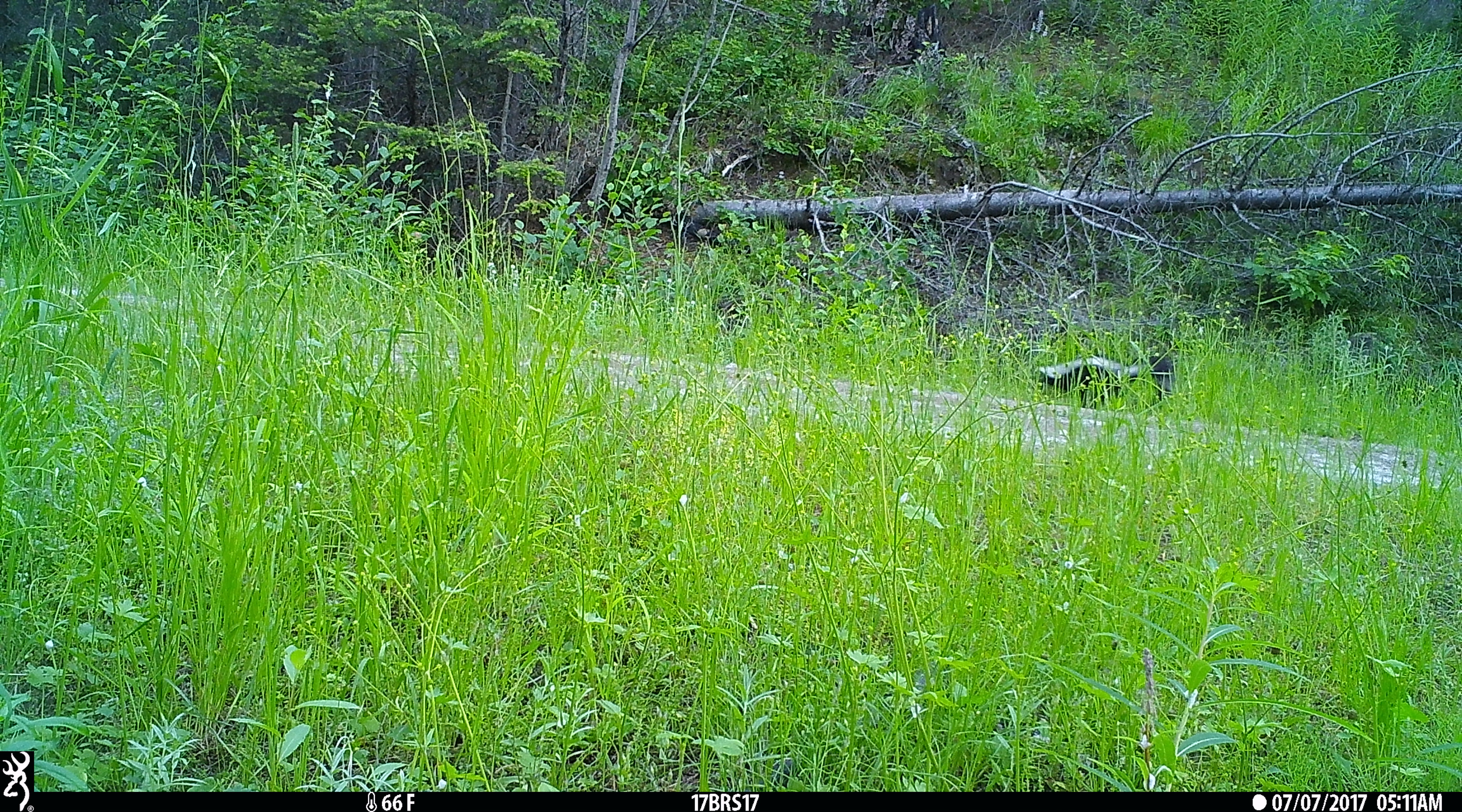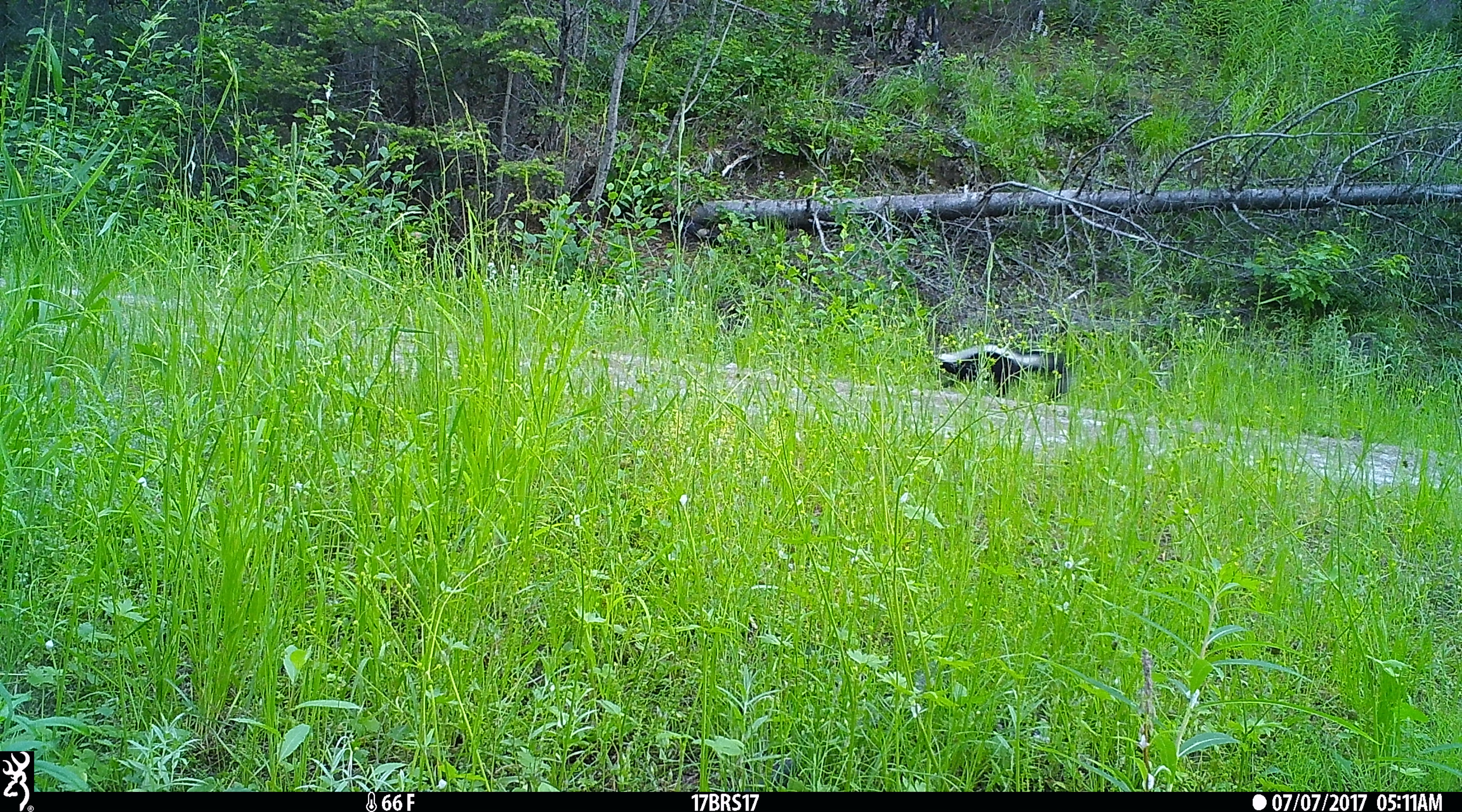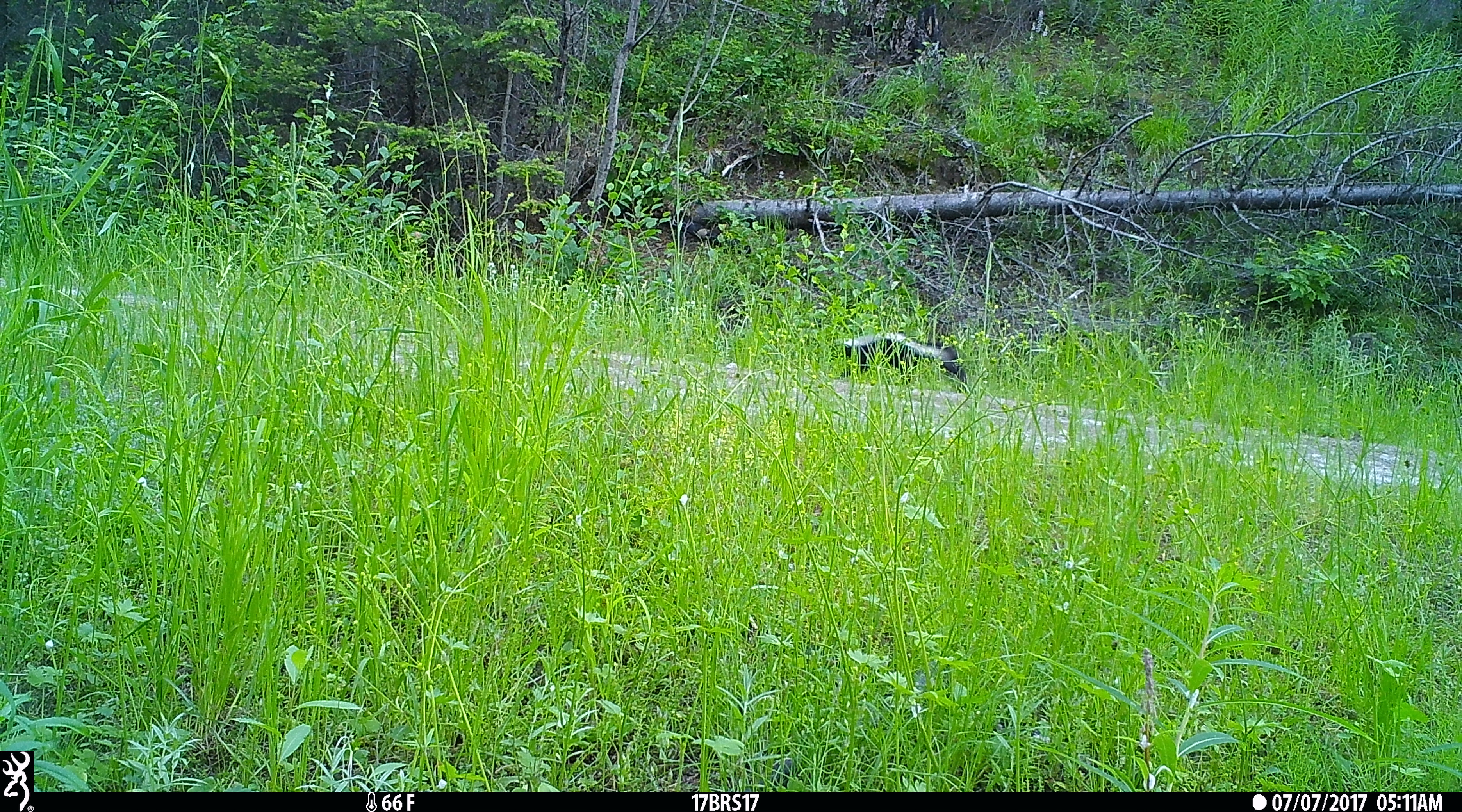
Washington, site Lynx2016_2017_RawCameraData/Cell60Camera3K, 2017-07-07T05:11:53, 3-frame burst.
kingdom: Animalia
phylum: Chordata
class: Mammalia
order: Carnivora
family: Mephitidae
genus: Mephitis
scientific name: Mephitis mephitis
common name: striped skunk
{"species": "Mephitis mephitis (striped skunk)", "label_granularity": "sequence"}